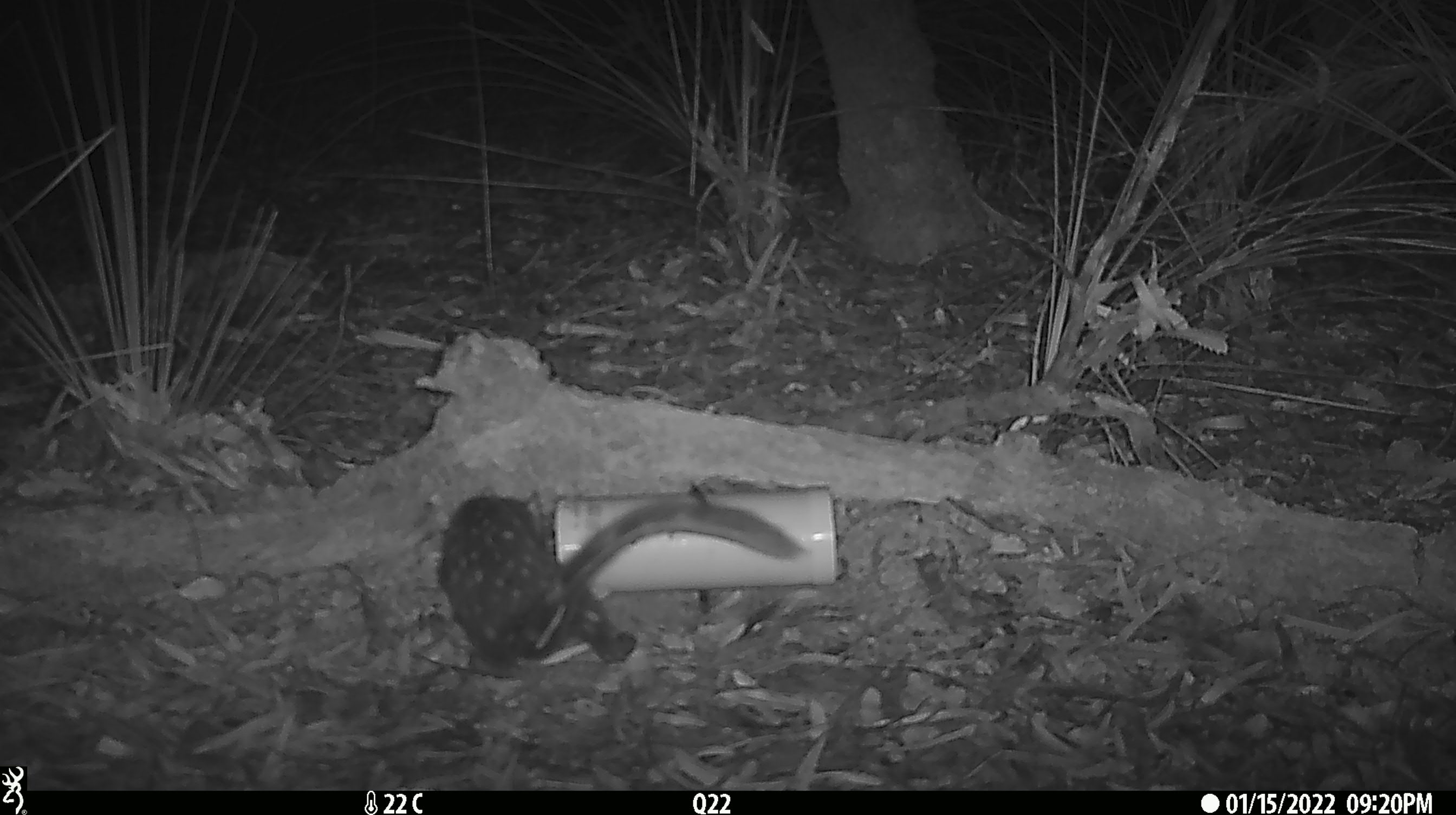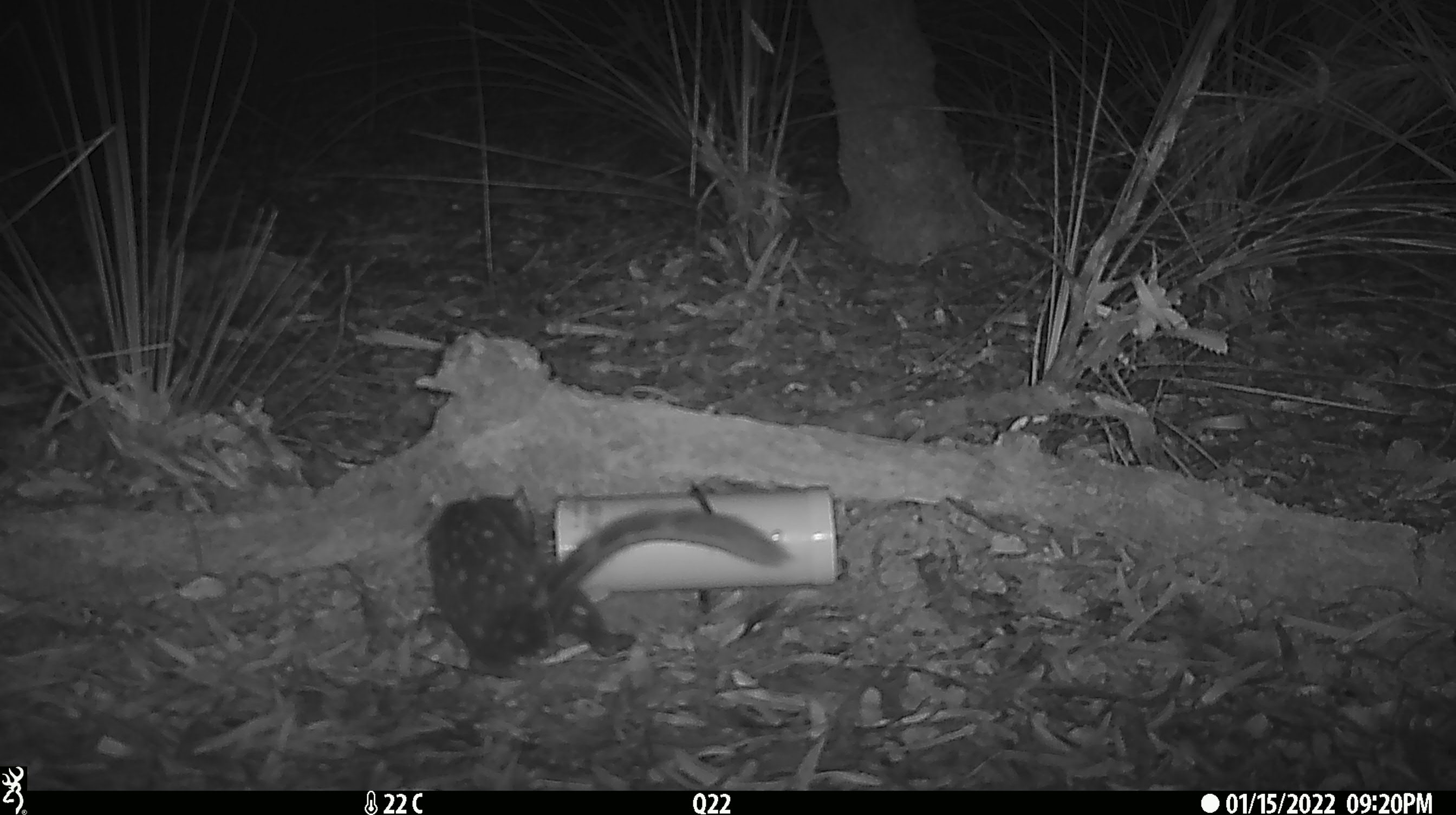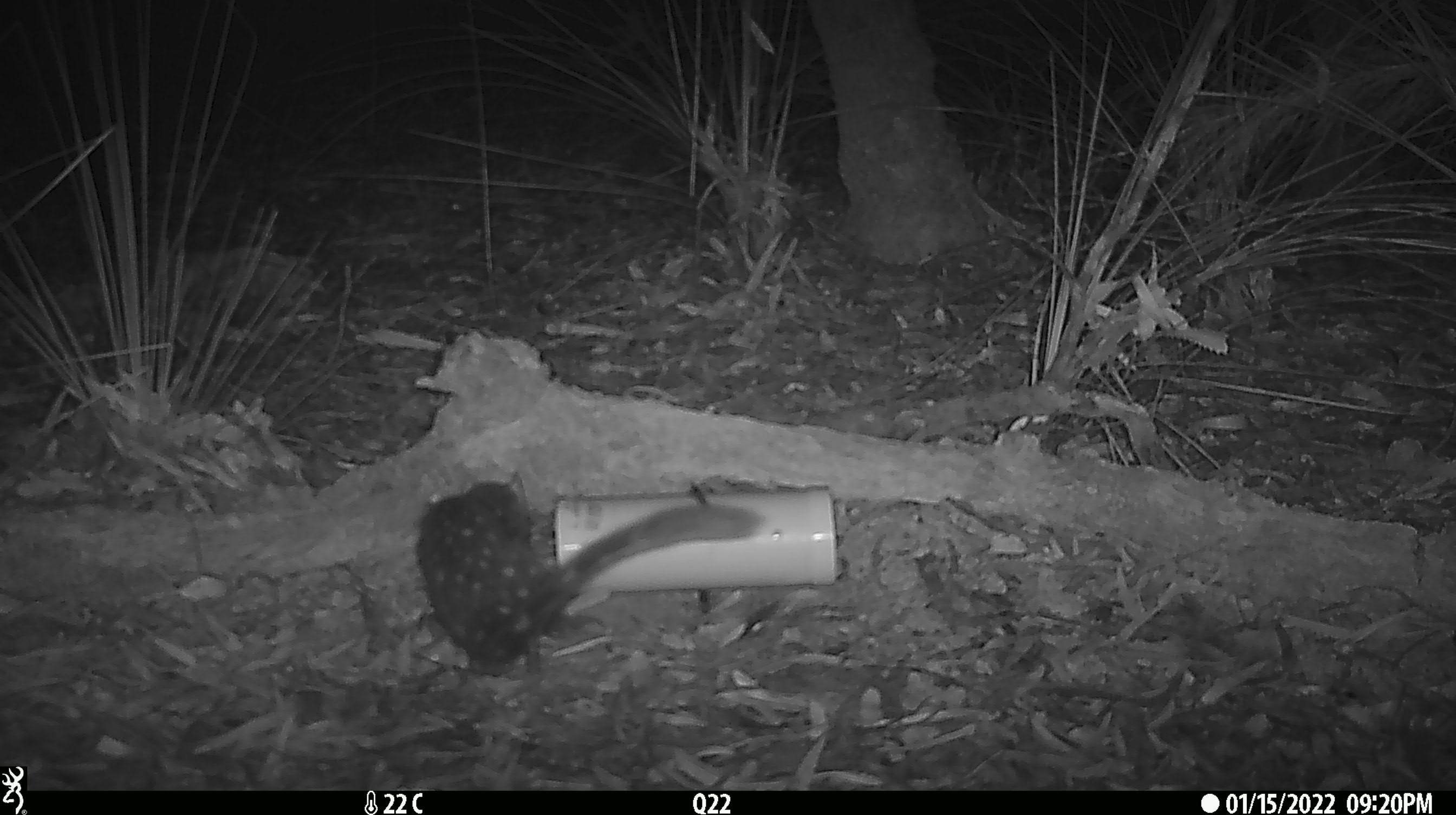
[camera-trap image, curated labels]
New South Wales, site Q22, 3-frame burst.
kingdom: Animalia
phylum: Chordata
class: Mammalia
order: Dasyuromorphia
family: Dasyuridae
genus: Dasyurus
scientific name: Dasyurus maculatus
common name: spotted-tailed quoll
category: quoll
Quoll (spotted-tailed quoll) (Dasyurus maculatus).